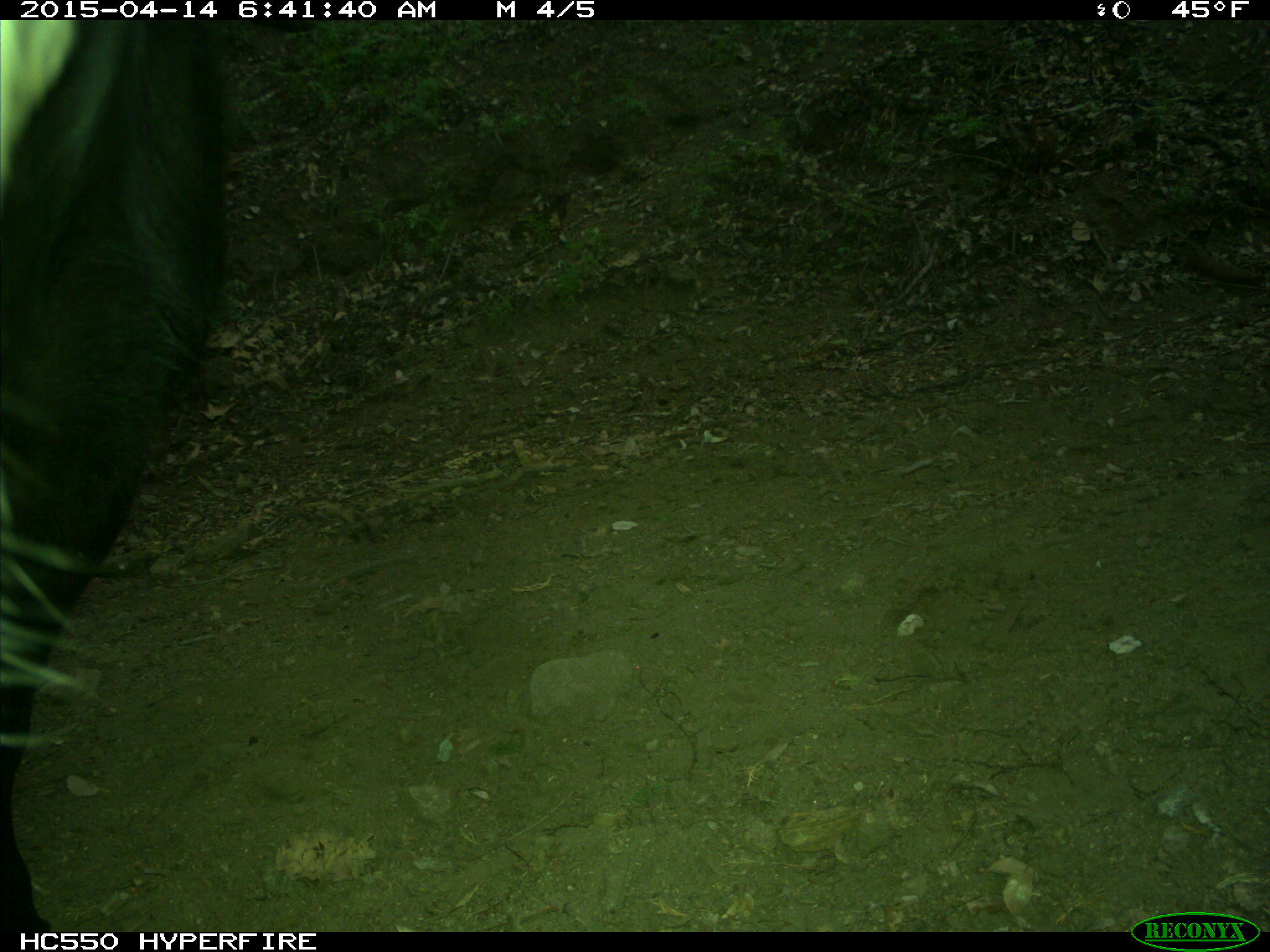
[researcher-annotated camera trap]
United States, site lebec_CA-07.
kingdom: Animalia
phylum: Chordata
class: Mammalia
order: Artiodactyla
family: Bovidae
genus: Bos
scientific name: Bos taurus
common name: domestic cow